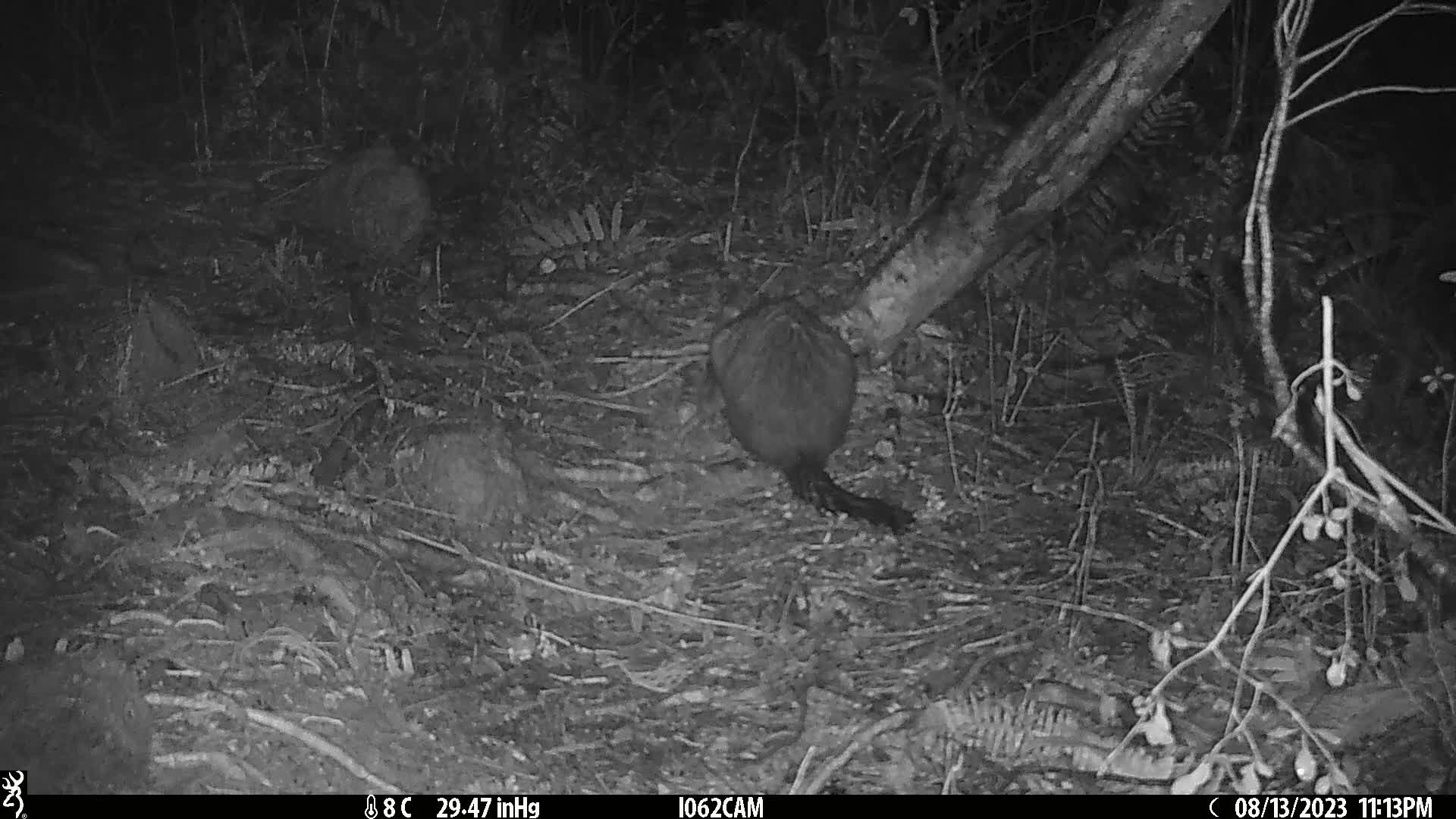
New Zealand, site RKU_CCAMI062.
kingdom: Animalia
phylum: Chordata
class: Mammalia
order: Diprotodontia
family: Phalangeridae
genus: Trichosurus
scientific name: Trichosurus vulpecula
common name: common brushtail possum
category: possum